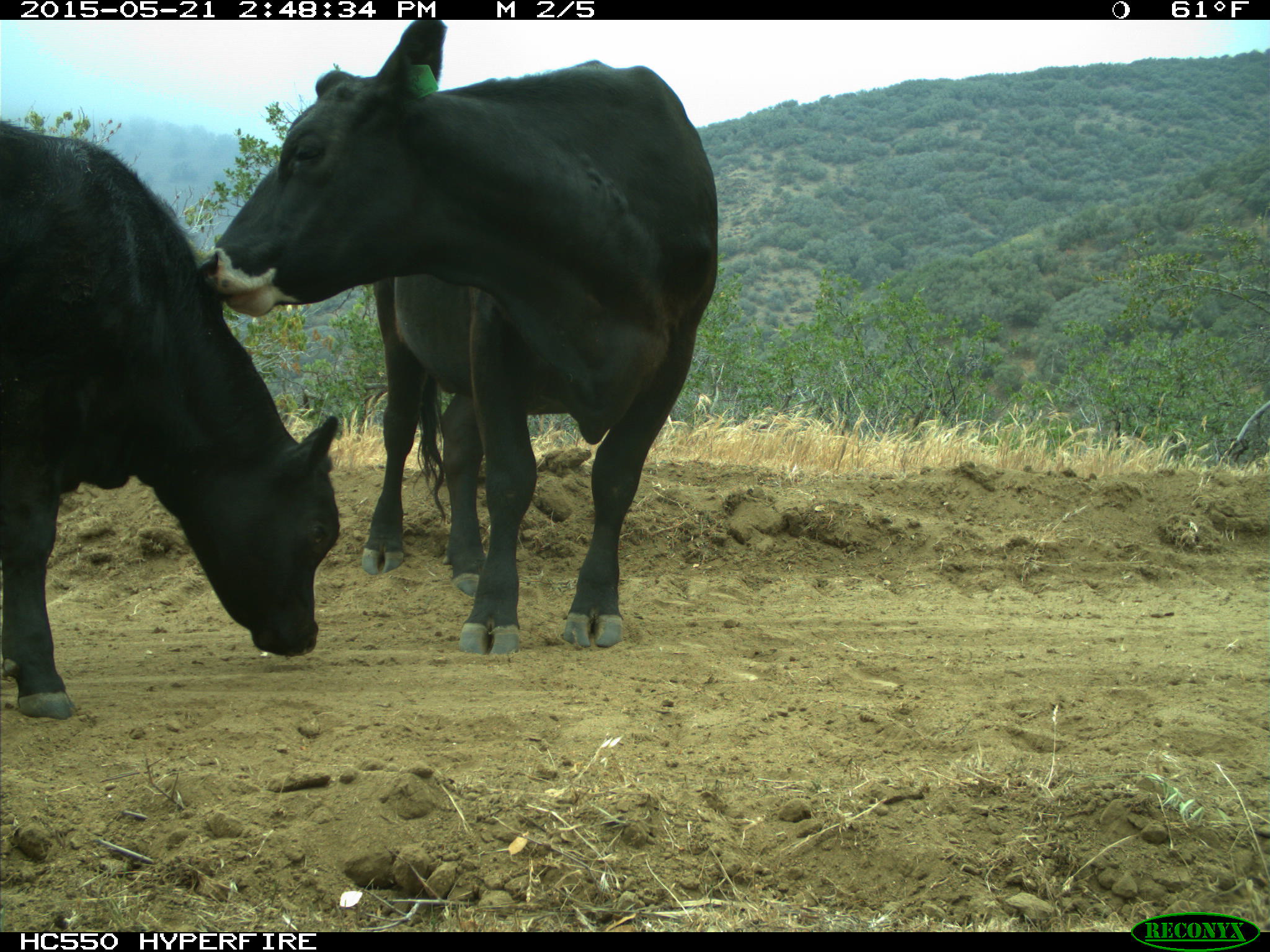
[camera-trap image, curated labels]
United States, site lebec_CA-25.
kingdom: Animalia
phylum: Chordata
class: Mammalia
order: Artiodactyla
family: Bovidae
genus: Bos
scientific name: Bos taurus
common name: domestic cow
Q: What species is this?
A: Bos taurus (domestic cow).